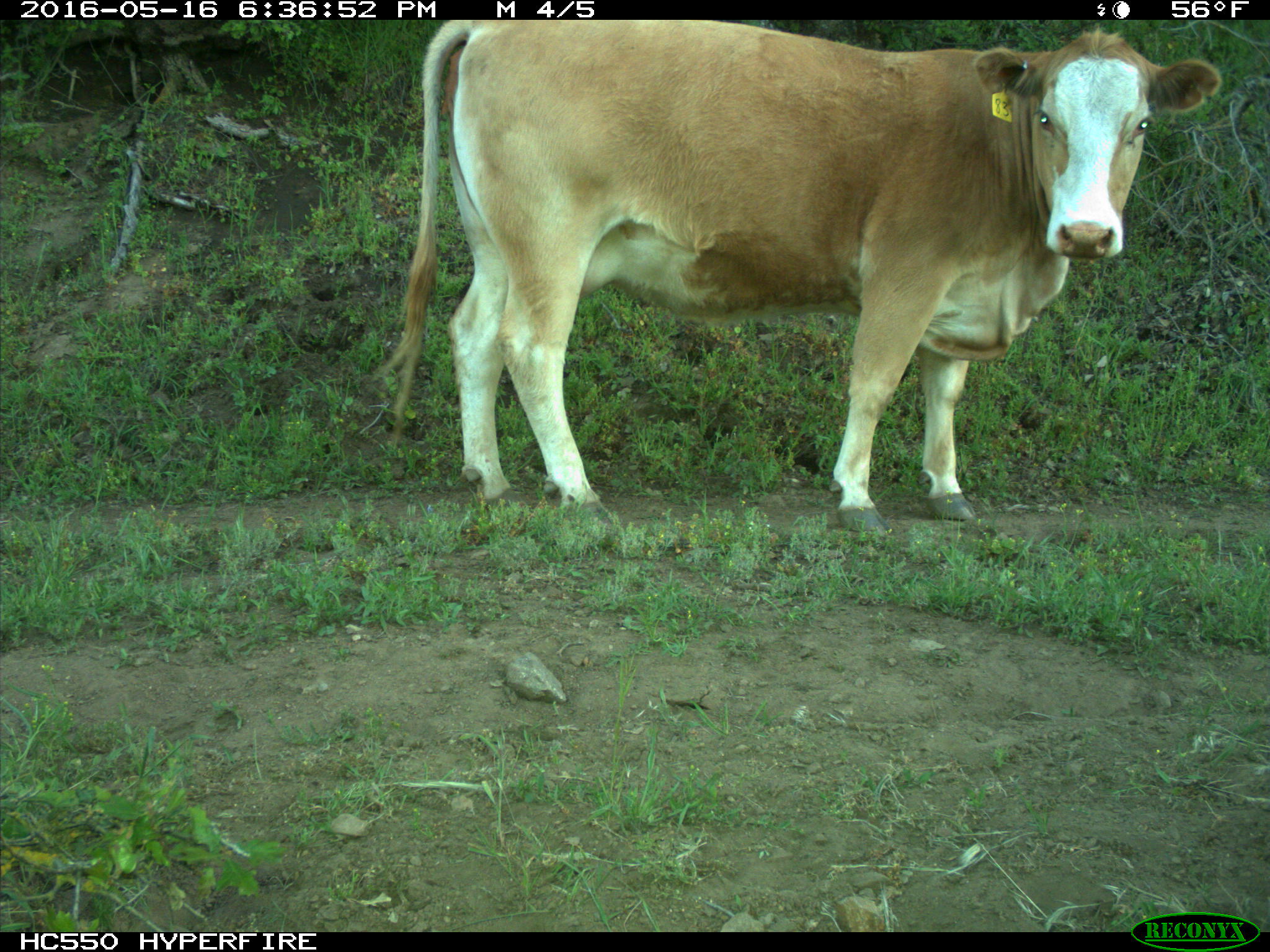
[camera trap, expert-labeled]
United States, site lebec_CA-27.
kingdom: Animalia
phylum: Chordata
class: Mammalia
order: Artiodactyla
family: Bovidae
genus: Bos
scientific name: Bos taurus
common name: domestic cow